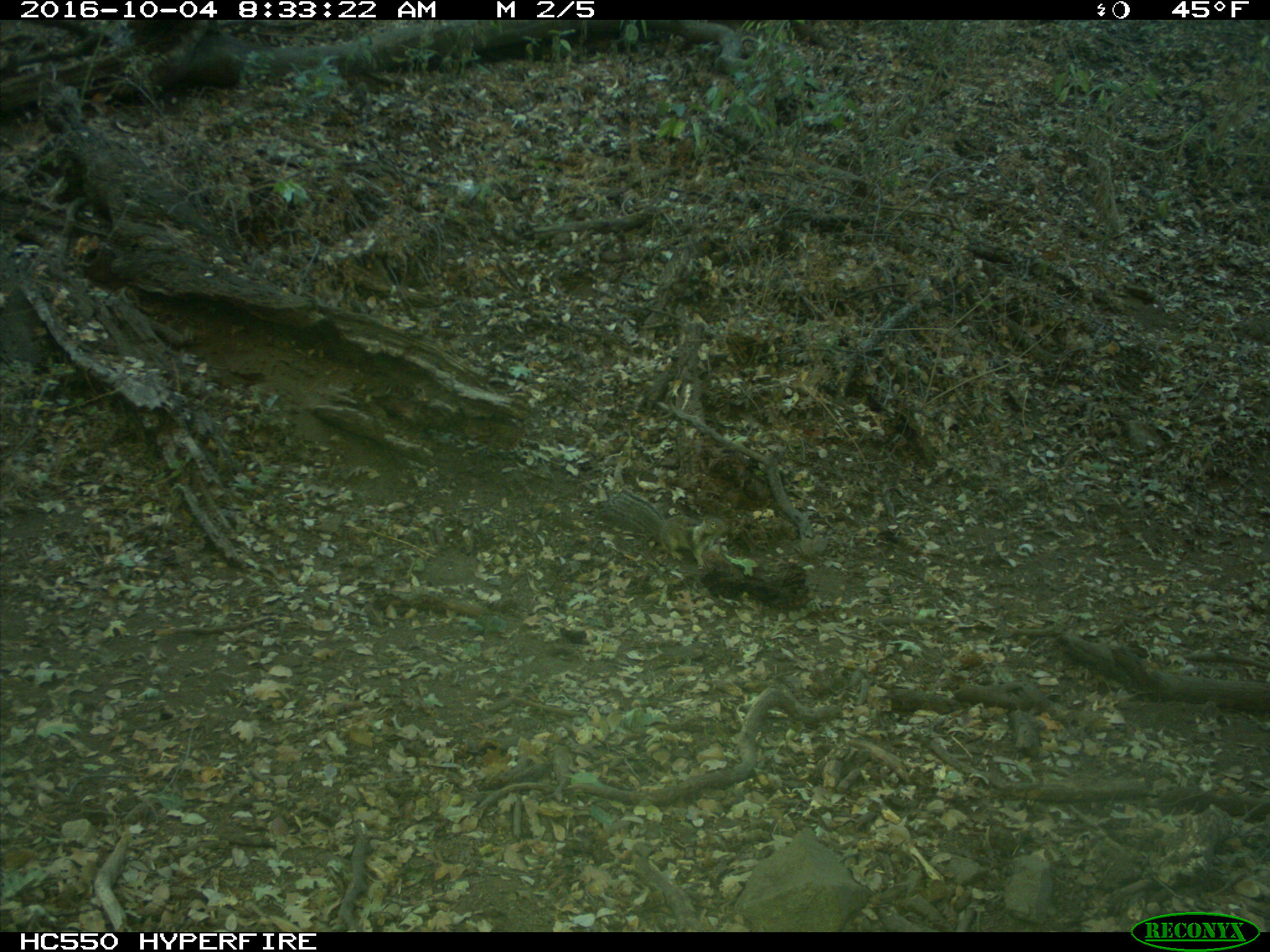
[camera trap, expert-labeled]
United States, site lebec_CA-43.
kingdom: Animalia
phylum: Chordata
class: Mammalia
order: Rodentia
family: Sciuridae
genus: Otospermophilus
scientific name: Otospermophilus beecheyi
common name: california ground squirrel